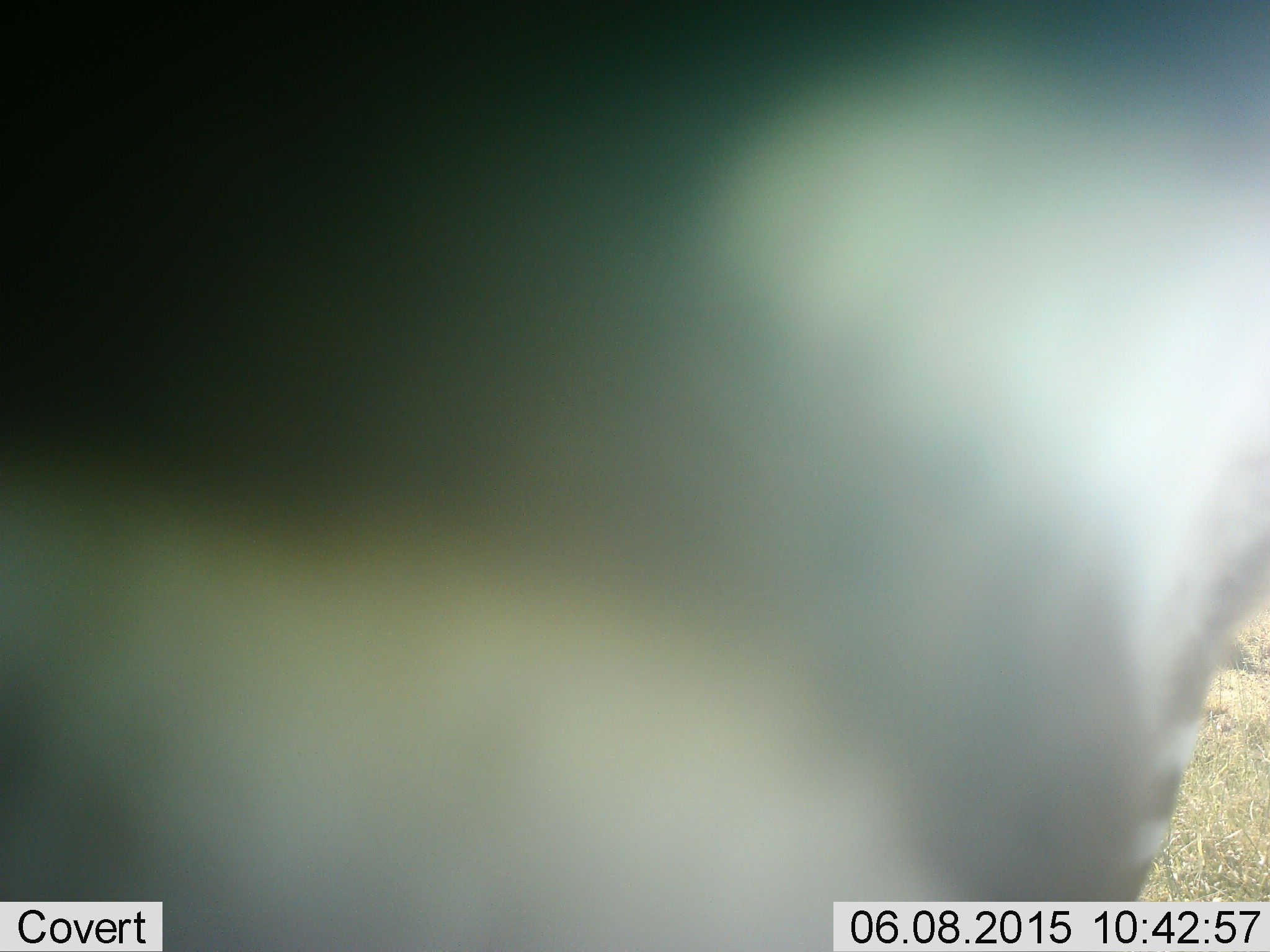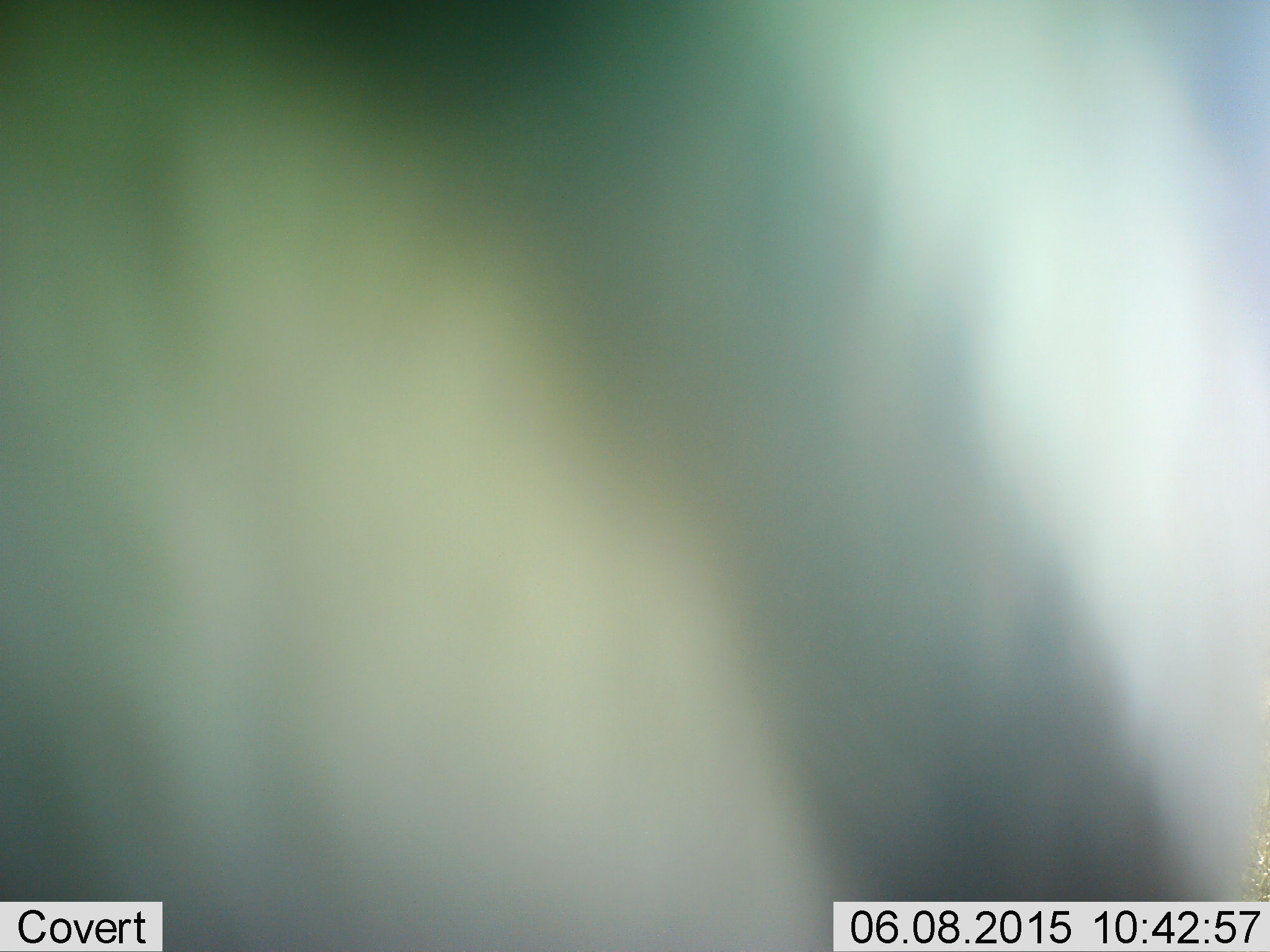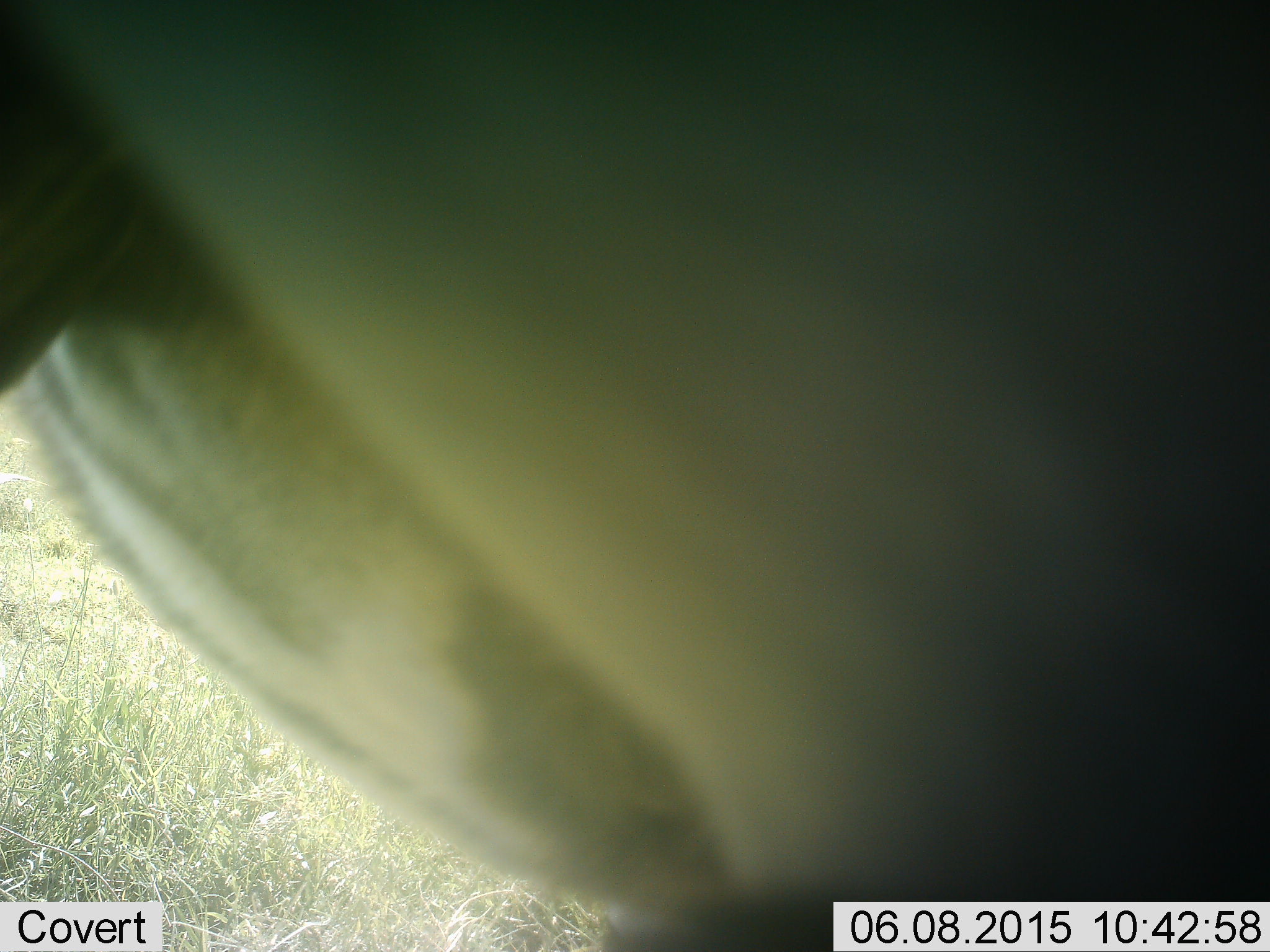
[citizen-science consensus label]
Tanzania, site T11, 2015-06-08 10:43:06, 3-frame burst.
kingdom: Animalia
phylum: Chordata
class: Mammalia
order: Perissodactyla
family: Equidae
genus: Equus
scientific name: Equus quagga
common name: plains zebra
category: zebra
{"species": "zebra (plains zebra) (Equus quagga)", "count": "1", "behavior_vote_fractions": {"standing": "44%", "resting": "0%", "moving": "56%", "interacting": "11%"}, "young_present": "0%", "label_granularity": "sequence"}